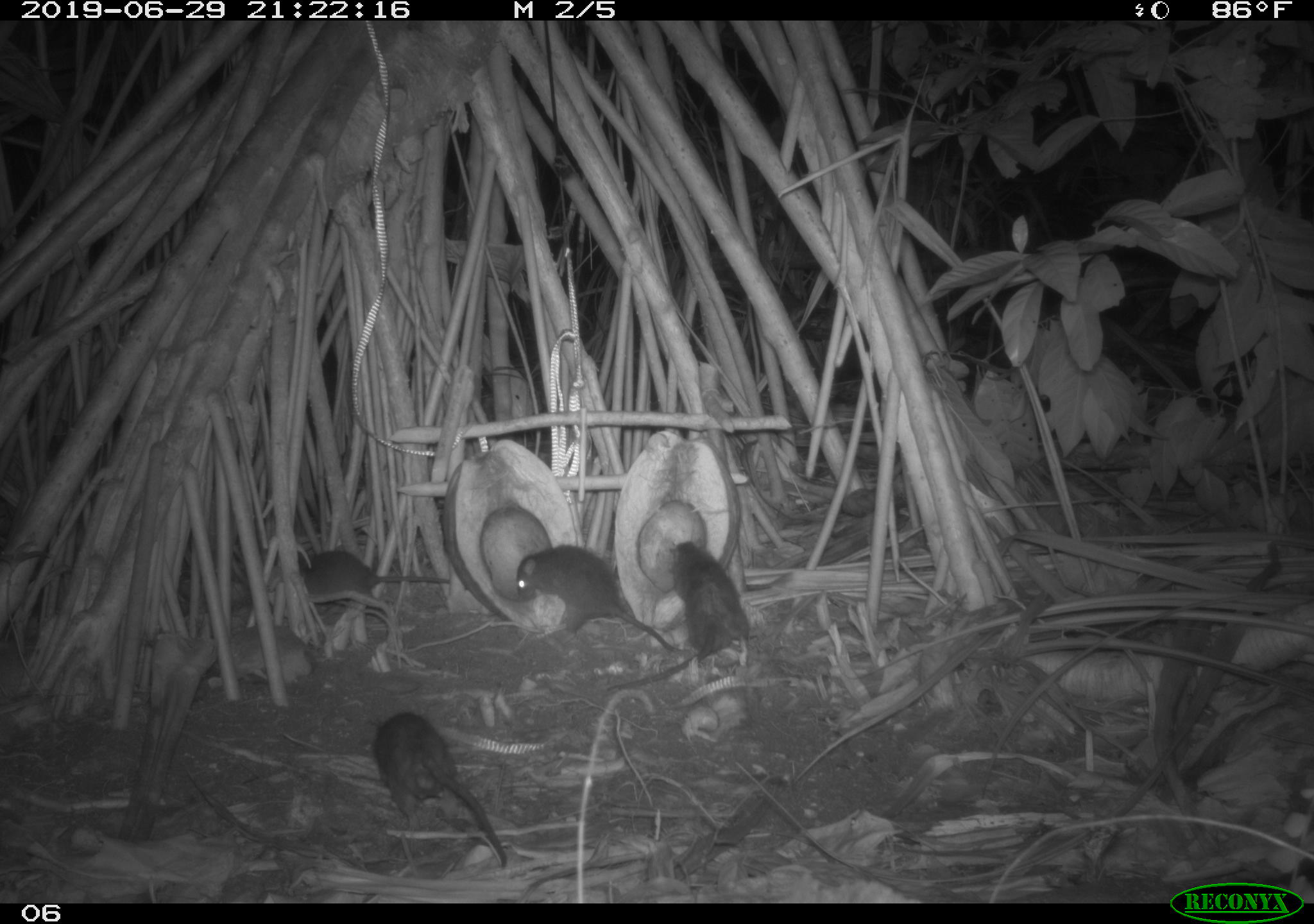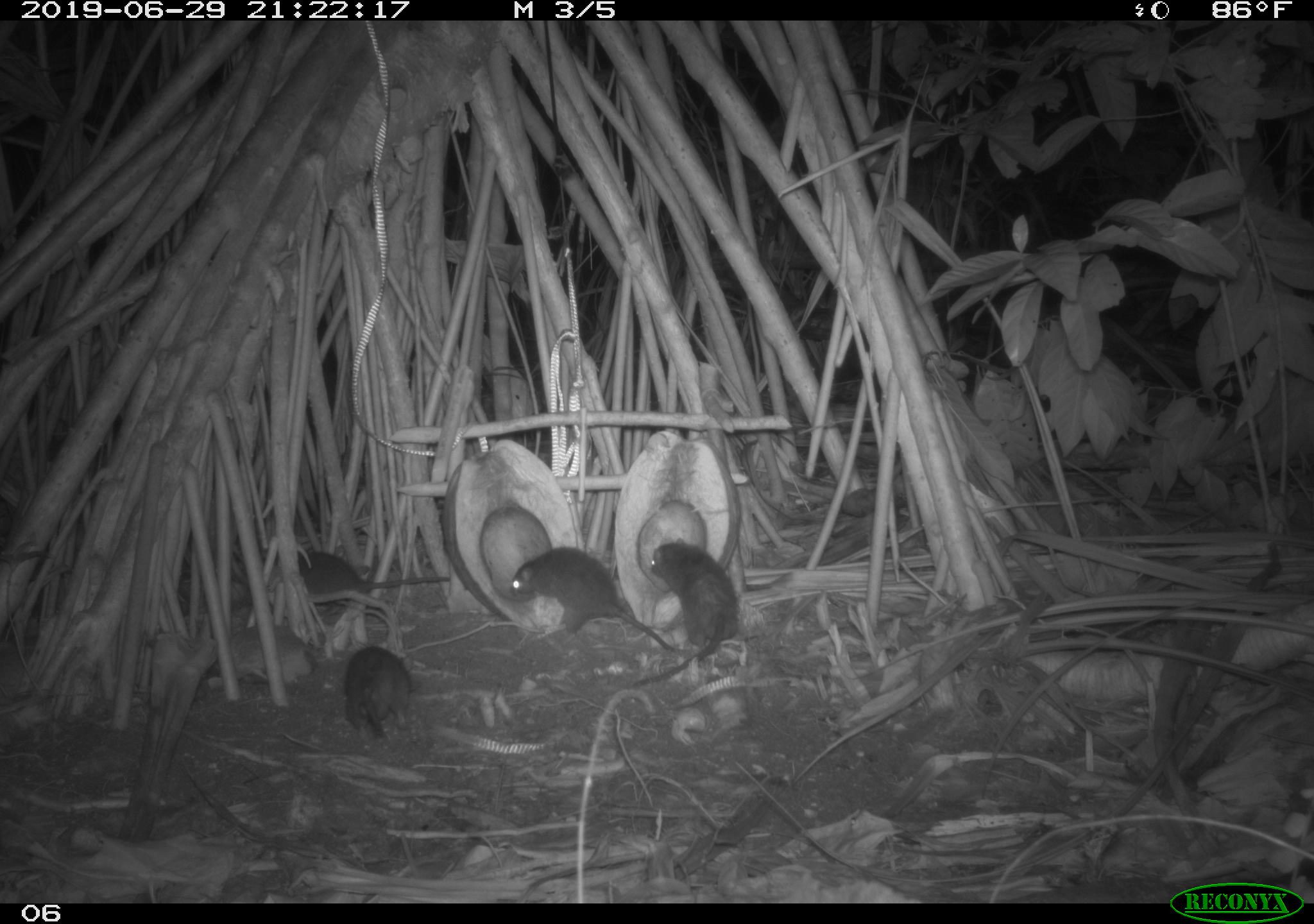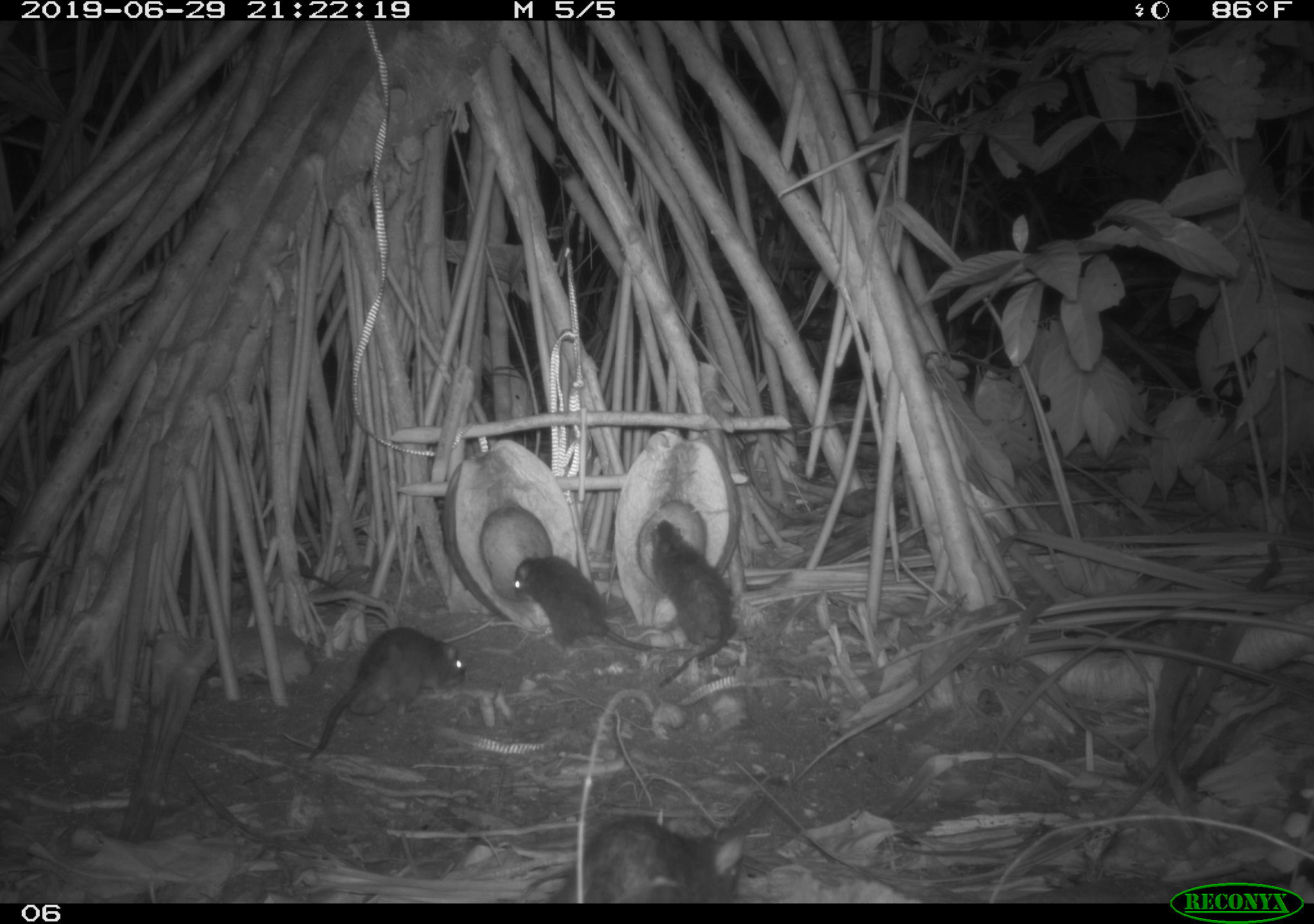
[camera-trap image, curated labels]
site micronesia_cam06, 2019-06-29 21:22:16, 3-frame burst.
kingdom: Animalia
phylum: Chordata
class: Mammalia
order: Rodentia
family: Muridae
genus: Rattus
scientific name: Rattus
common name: rat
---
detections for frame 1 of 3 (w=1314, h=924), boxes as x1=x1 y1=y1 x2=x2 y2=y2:
rat: x1=597 y1=536 x2=754 y2=698; x1=507 y1=542 x2=688 y2=669; x1=367 y1=709 x2=510 y2=868; x1=286 y1=542 x2=454 y2=613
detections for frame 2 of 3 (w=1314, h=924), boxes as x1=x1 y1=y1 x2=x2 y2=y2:
rat: x1=511 y1=542 x2=674 y2=655; x1=632 y1=531 x2=742 y2=695; x1=289 y1=539 x2=453 y2=607; x1=339 y1=646 x2=418 y2=746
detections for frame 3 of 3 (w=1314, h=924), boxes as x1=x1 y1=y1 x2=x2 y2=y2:
rat: x1=307 y1=624 x2=469 y2=765; x1=509 y1=551 x2=704 y2=667; x1=541 y1=806 x2=761 y2=902; x1=647 y1=518 x2=754 y2=694